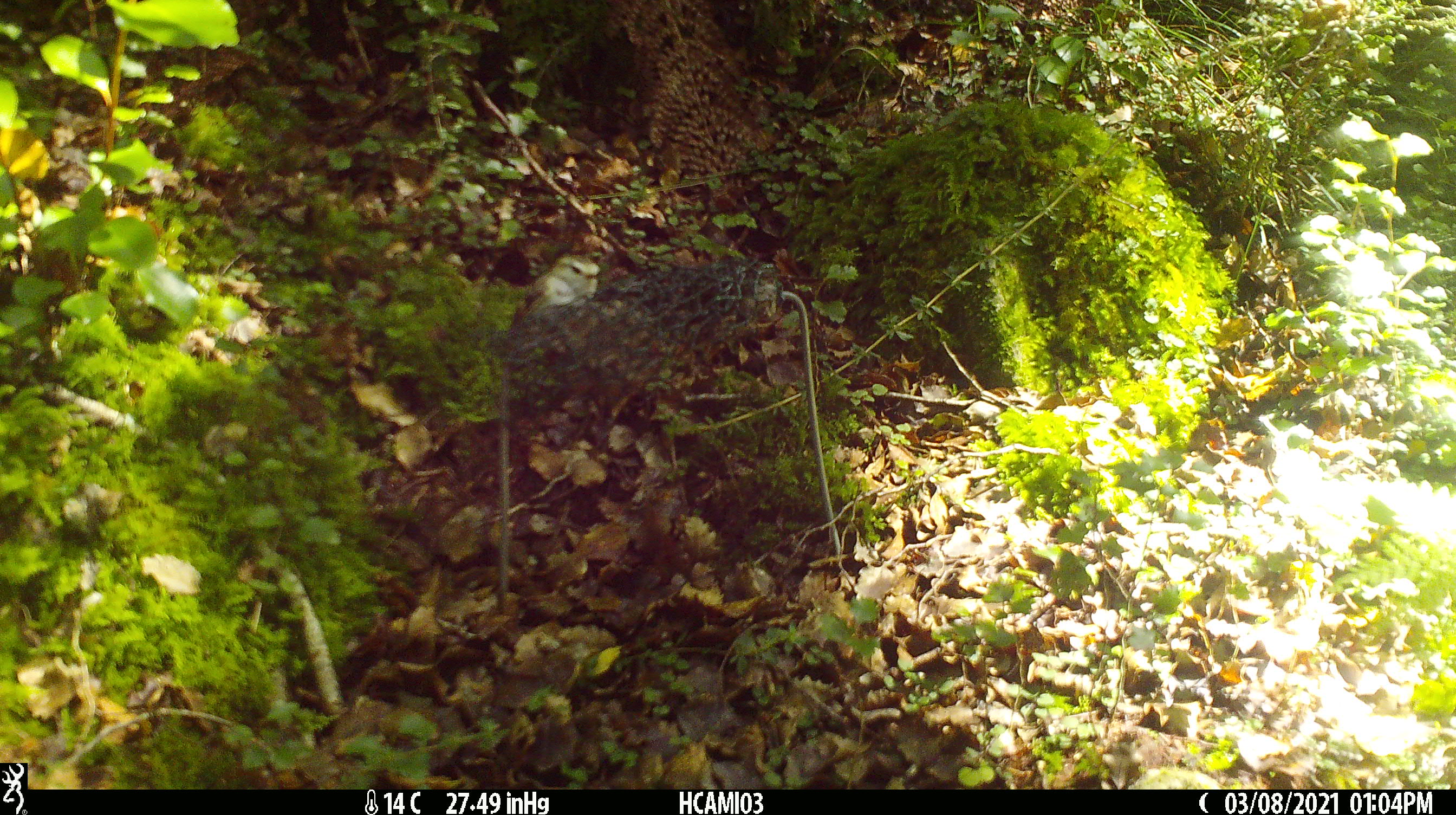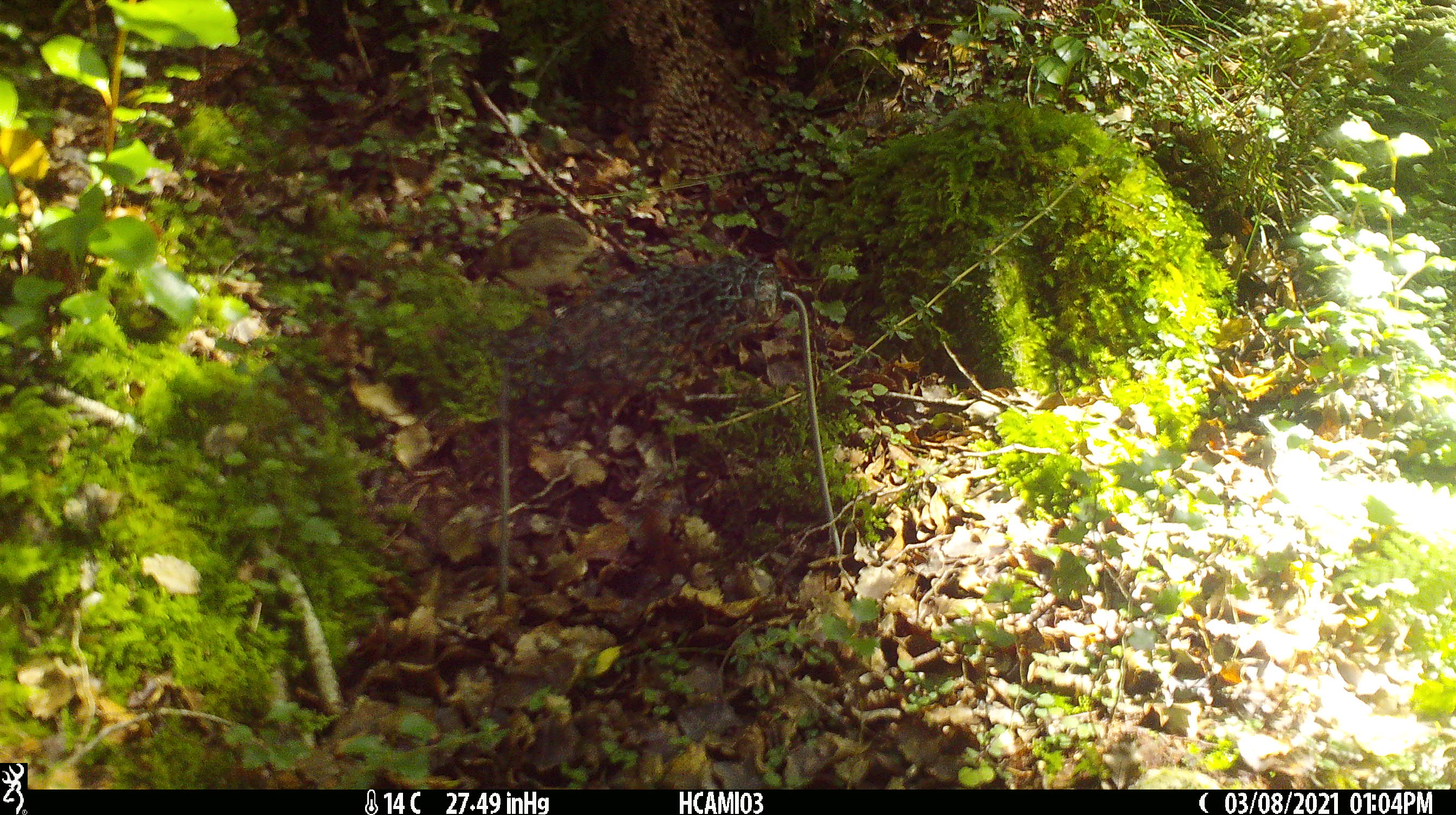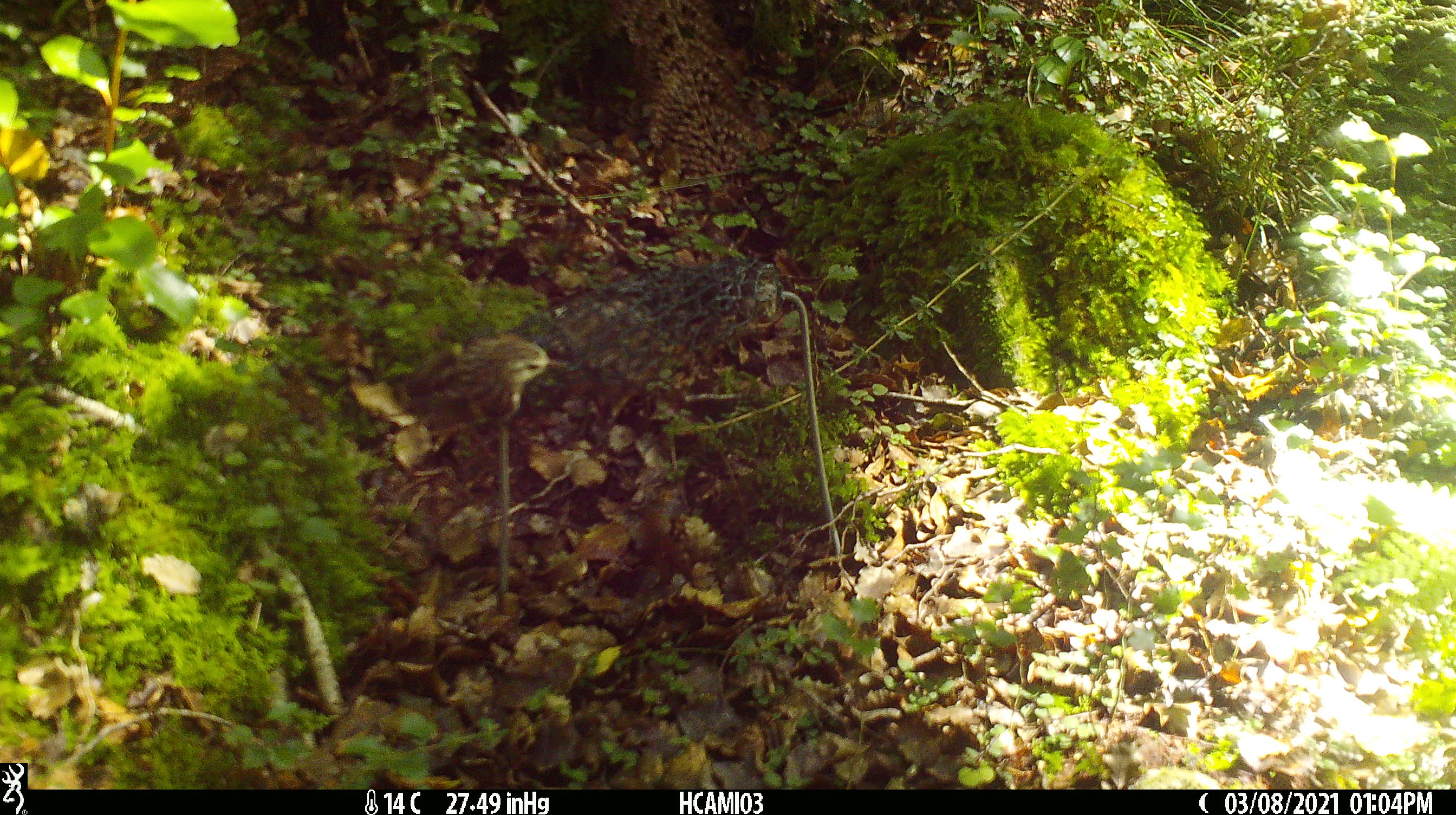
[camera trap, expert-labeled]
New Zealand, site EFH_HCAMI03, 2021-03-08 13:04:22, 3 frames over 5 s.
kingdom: Animalia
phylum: Chordata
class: Aves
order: Passeriformes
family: Acanthisittidae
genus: Acanthisitta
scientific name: Acanthisitta chloris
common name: rifleman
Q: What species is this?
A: Rifleman (Acanthisitta chloris).